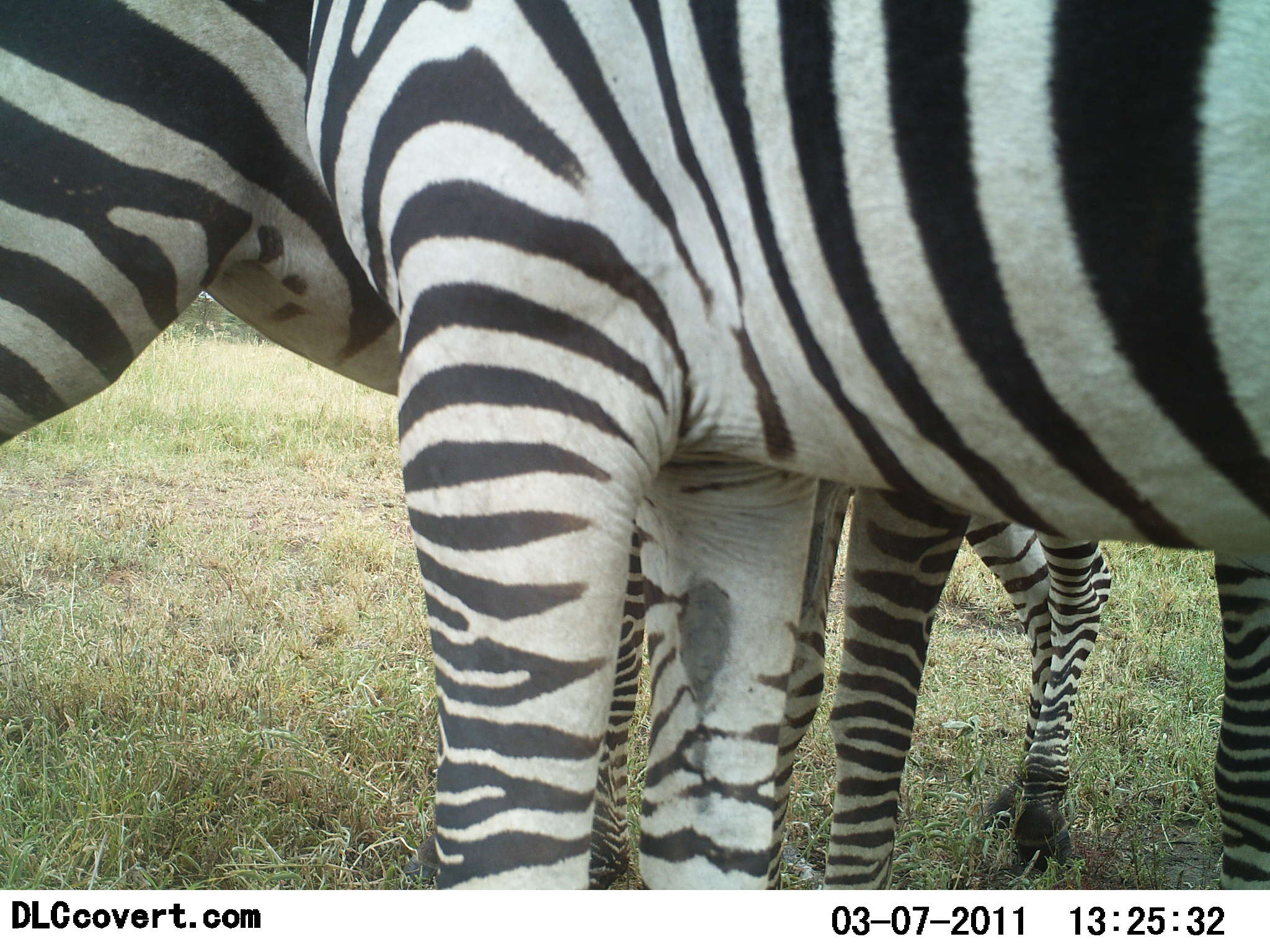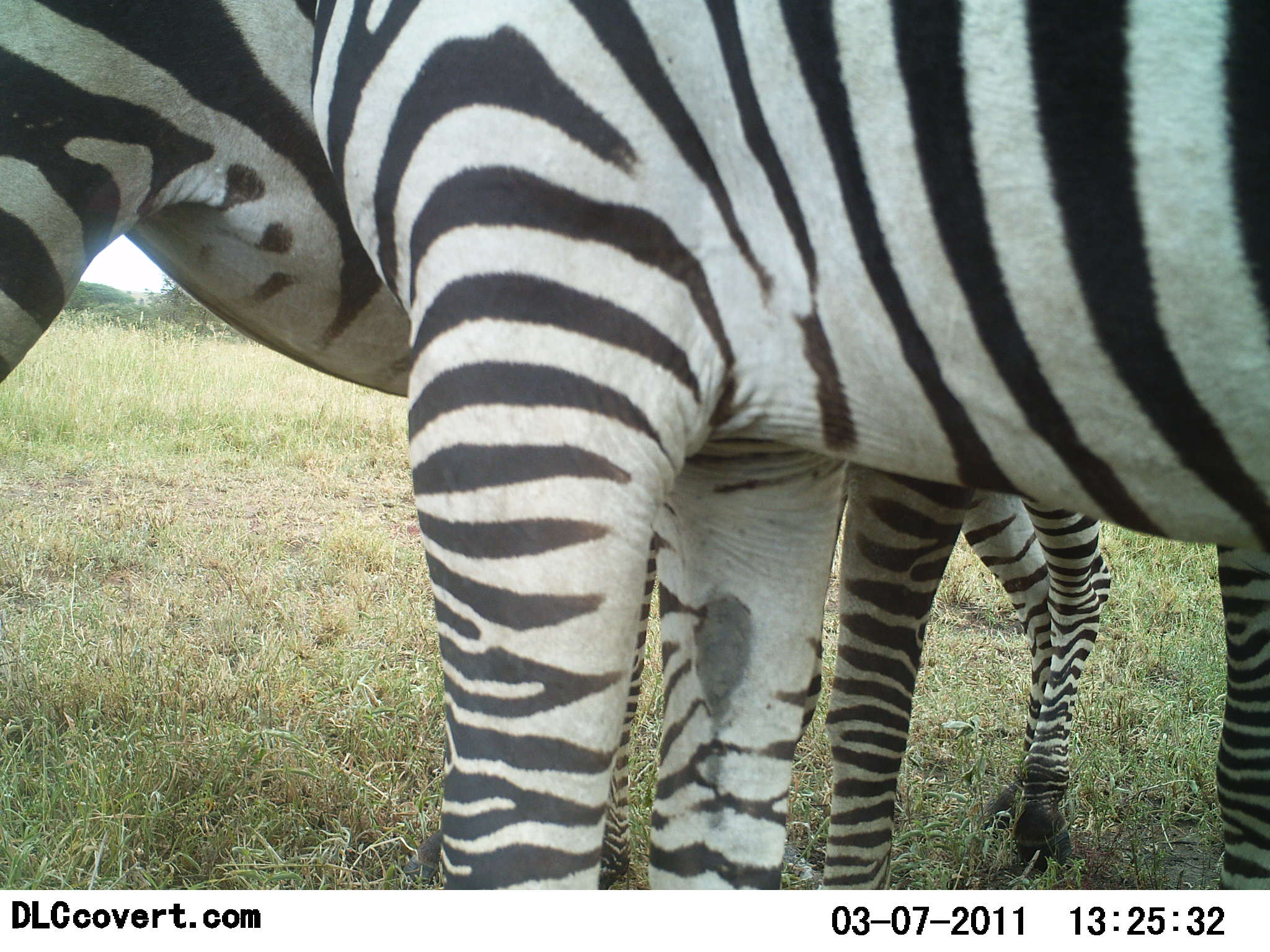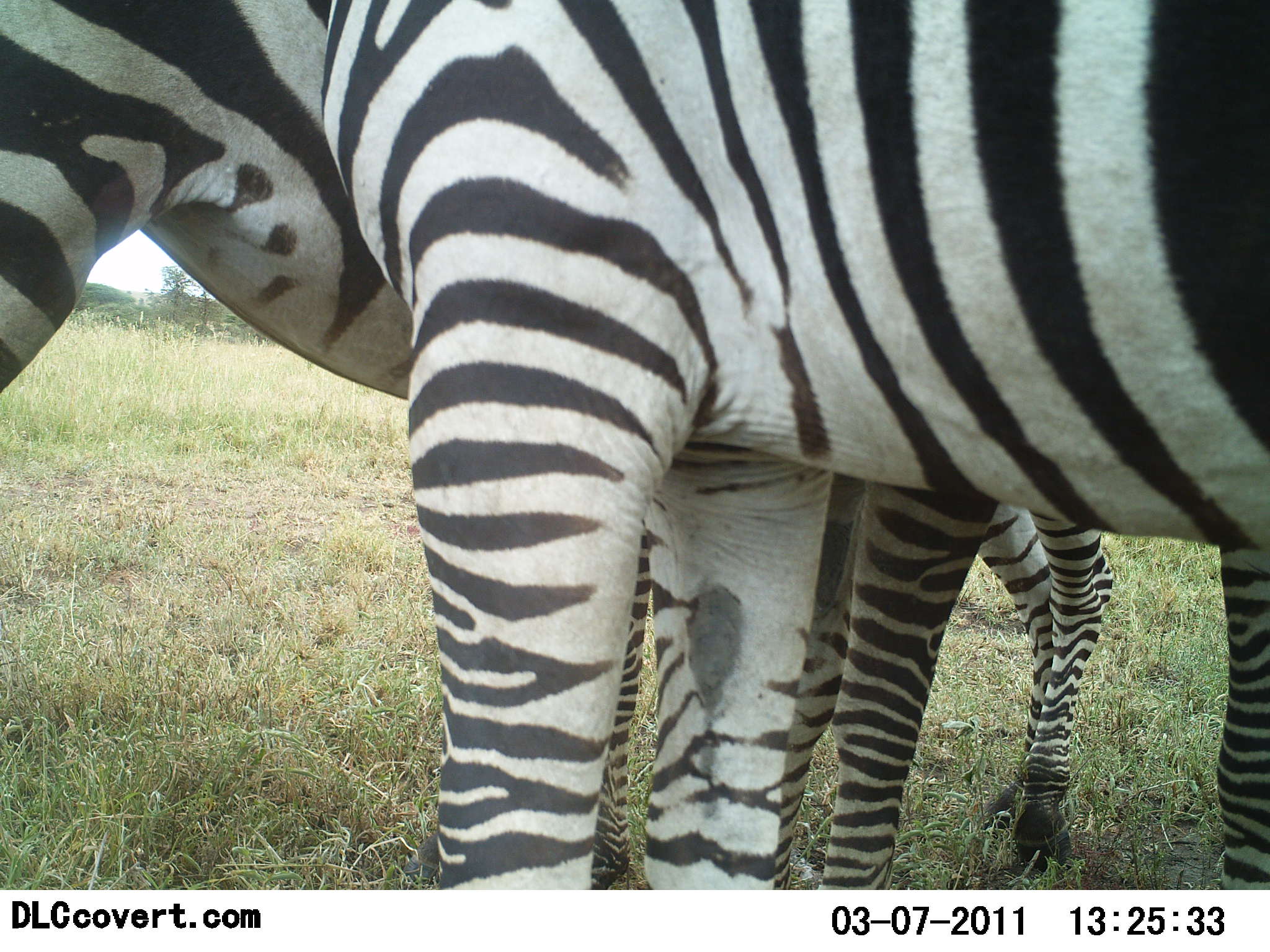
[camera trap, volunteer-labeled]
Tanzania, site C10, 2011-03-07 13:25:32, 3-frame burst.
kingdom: Animalia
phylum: Chordata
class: Mammalia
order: Perissodactyla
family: Equidae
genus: Equus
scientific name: Equus quagga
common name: plains zebra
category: zebra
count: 3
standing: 83%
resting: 0%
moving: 0%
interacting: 17%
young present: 17%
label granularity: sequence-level